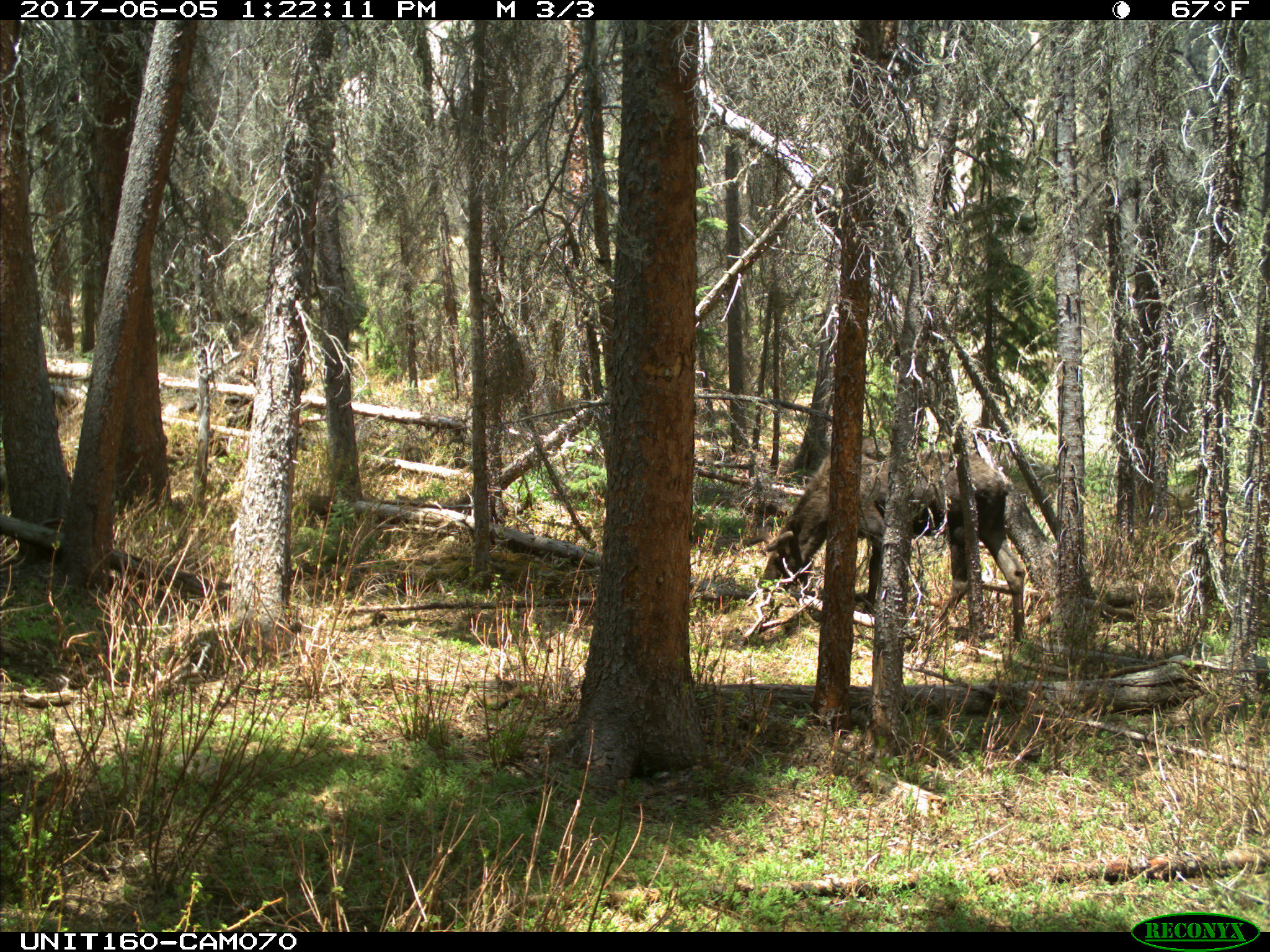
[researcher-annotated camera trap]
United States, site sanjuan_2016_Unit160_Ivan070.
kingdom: Animalia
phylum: Chordata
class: Mammalia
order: Artiodactyla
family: Cervidae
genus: Alces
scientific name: Alces alces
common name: moose